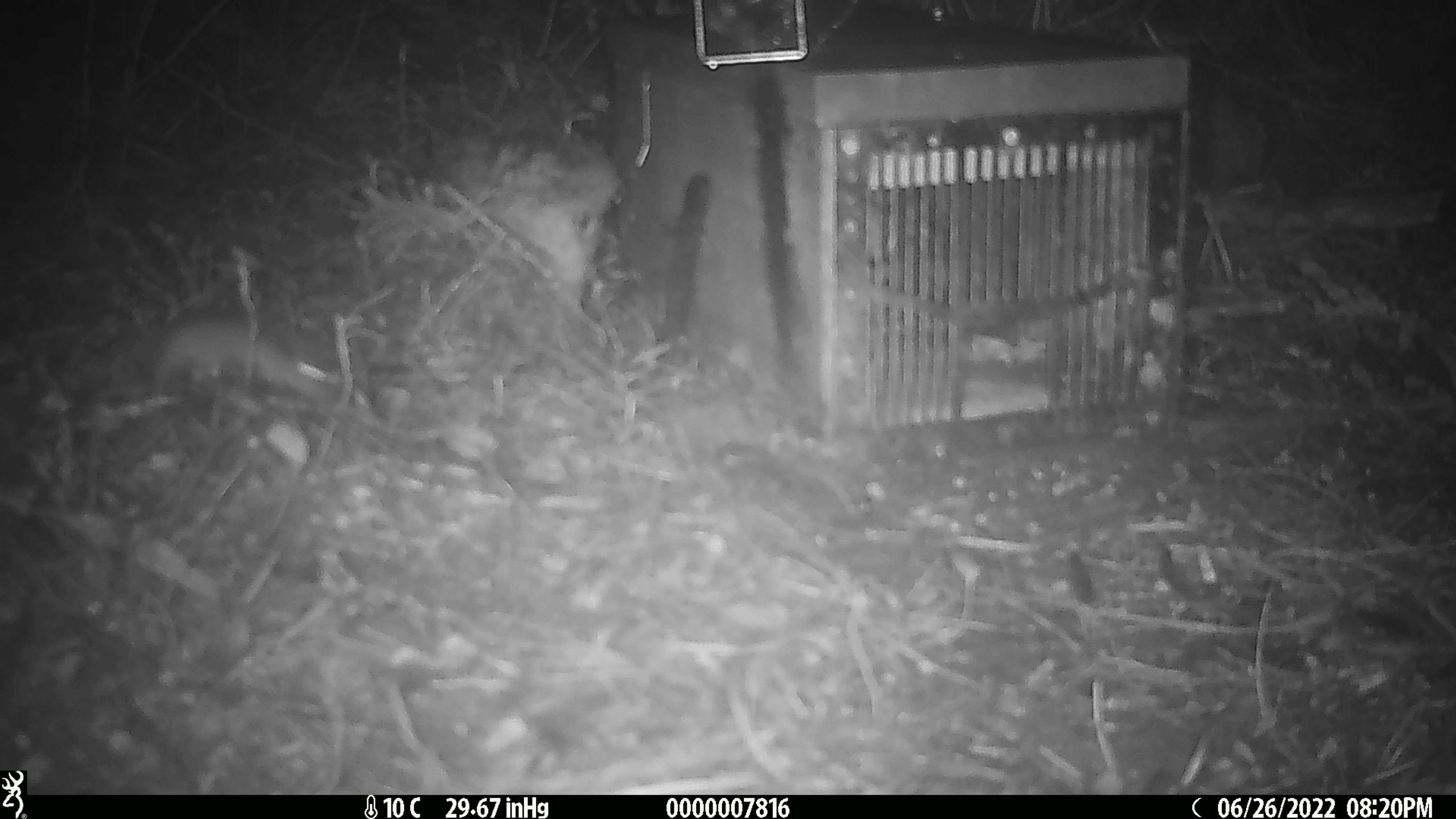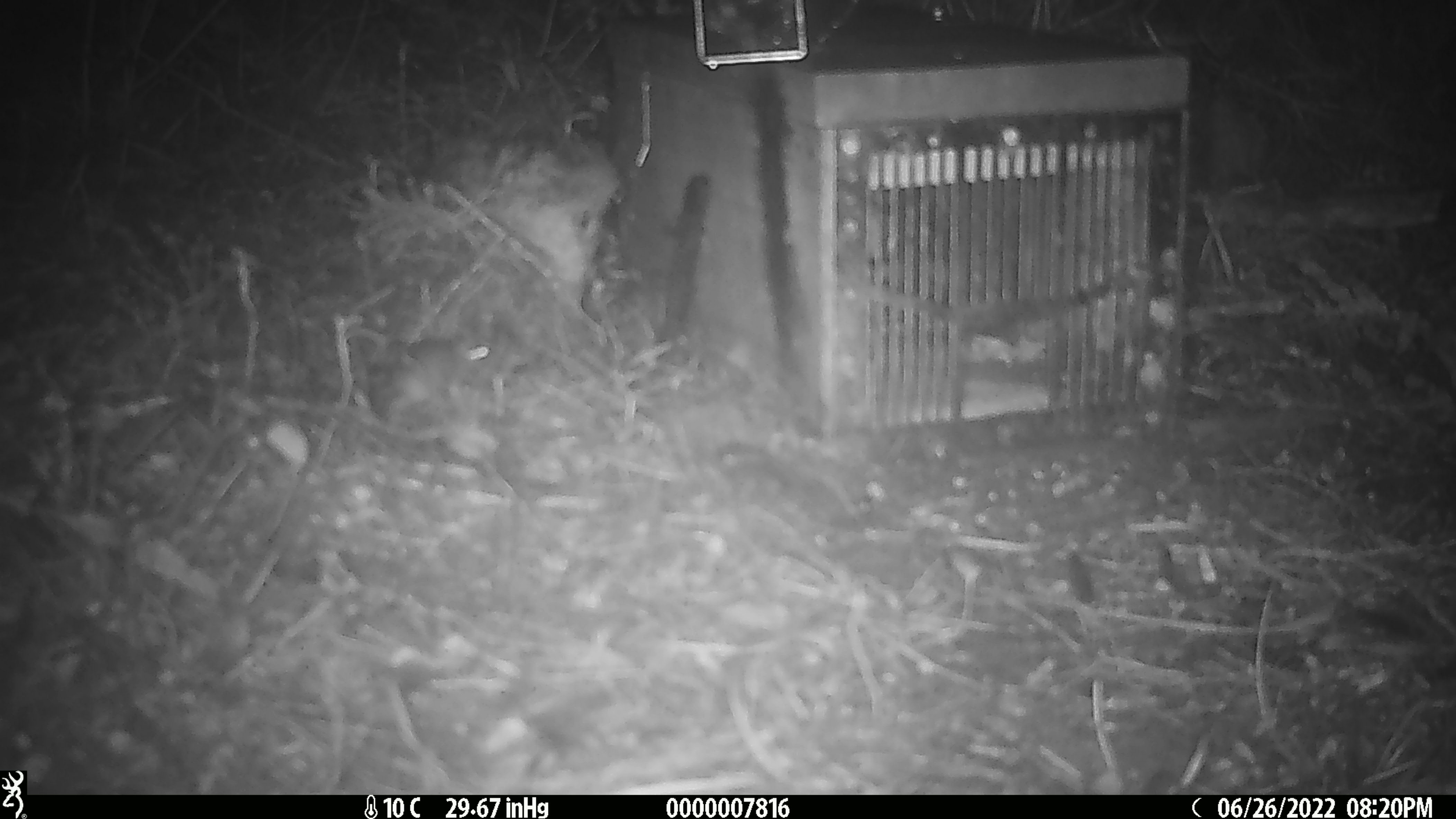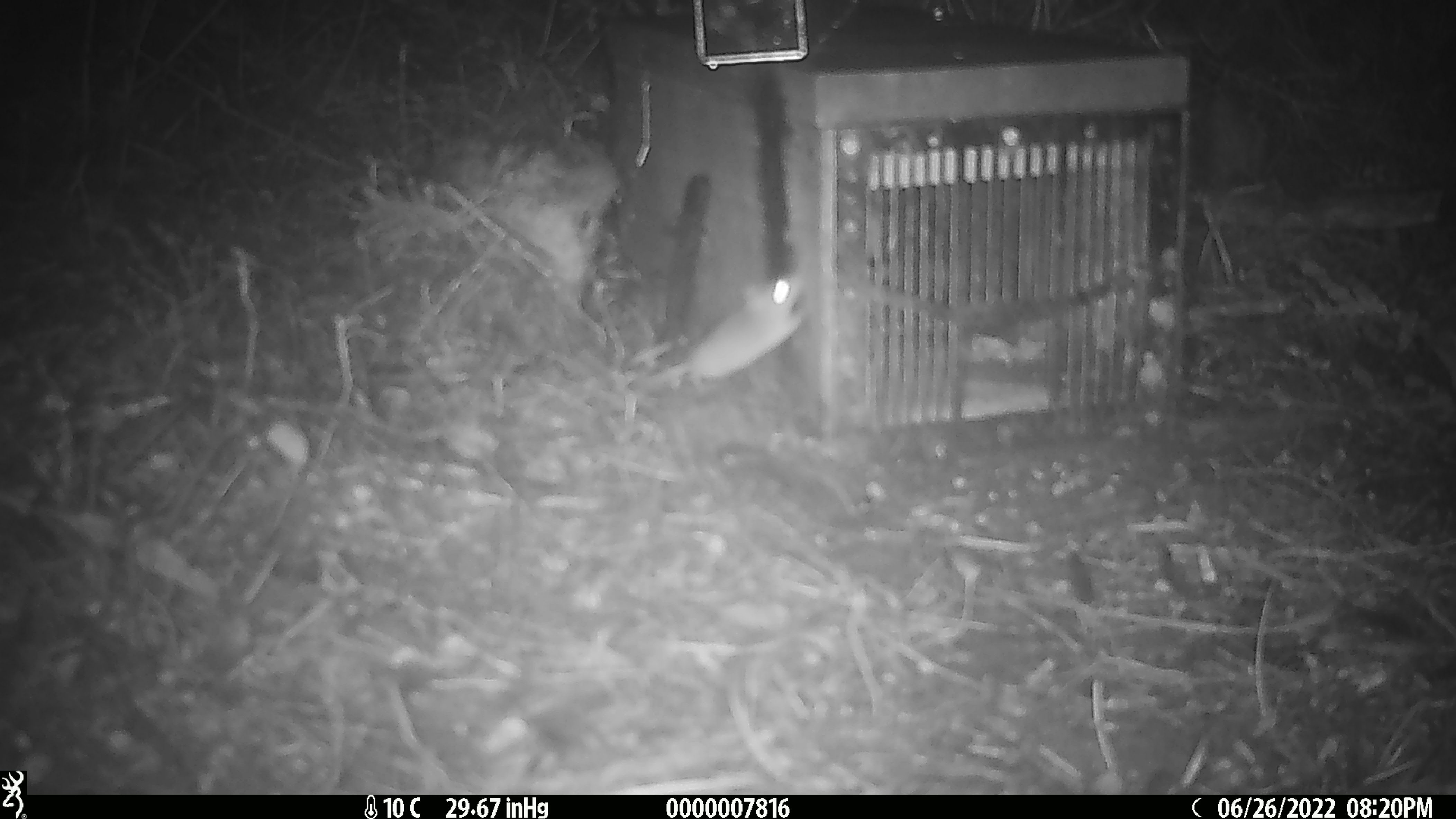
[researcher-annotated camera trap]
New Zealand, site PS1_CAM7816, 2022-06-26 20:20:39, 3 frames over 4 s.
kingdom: Animalia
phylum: Chordata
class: Mammalia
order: Rodentia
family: Muridae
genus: Mus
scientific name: Mus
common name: mouse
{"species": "mouse (Mus)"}